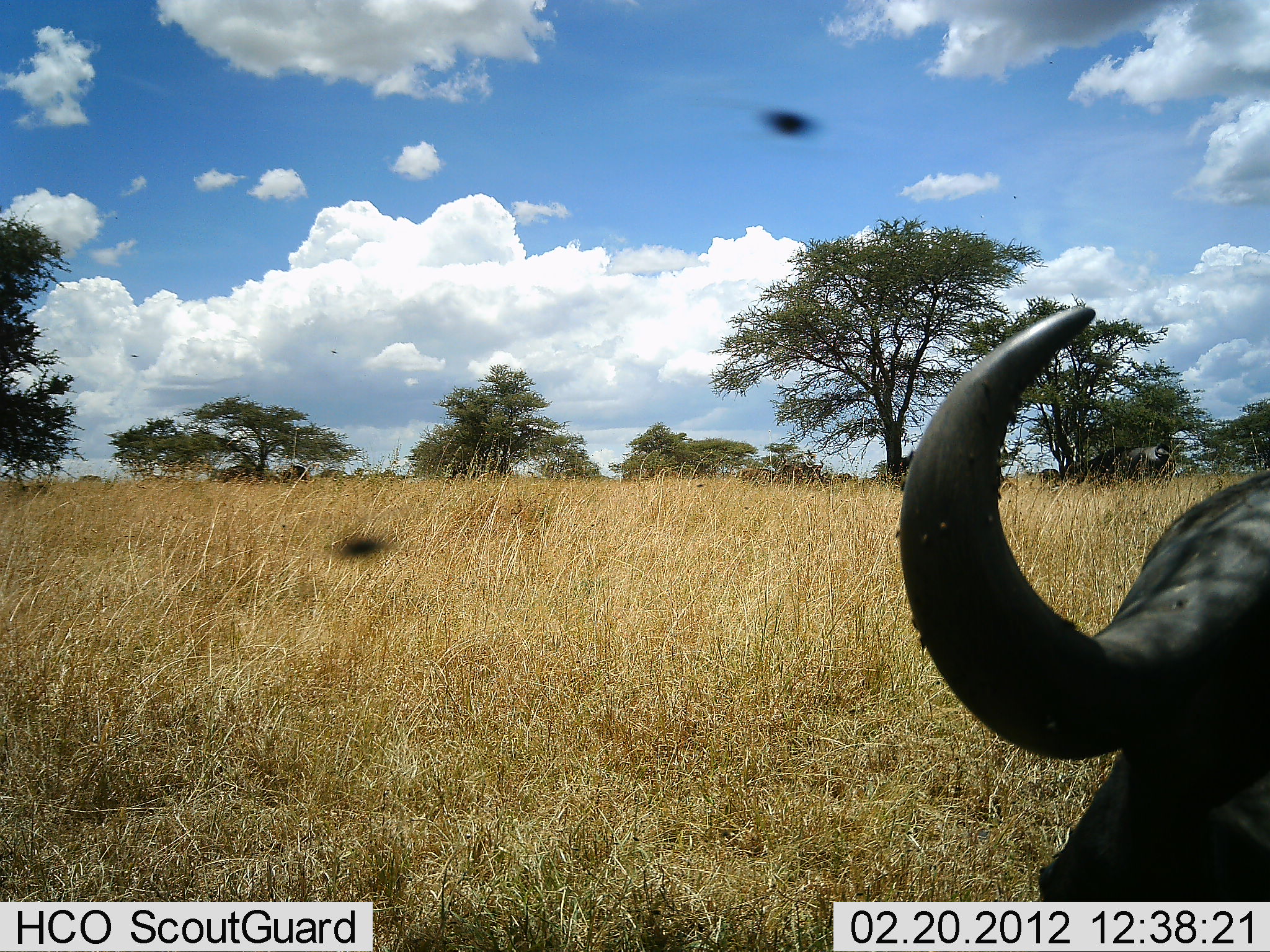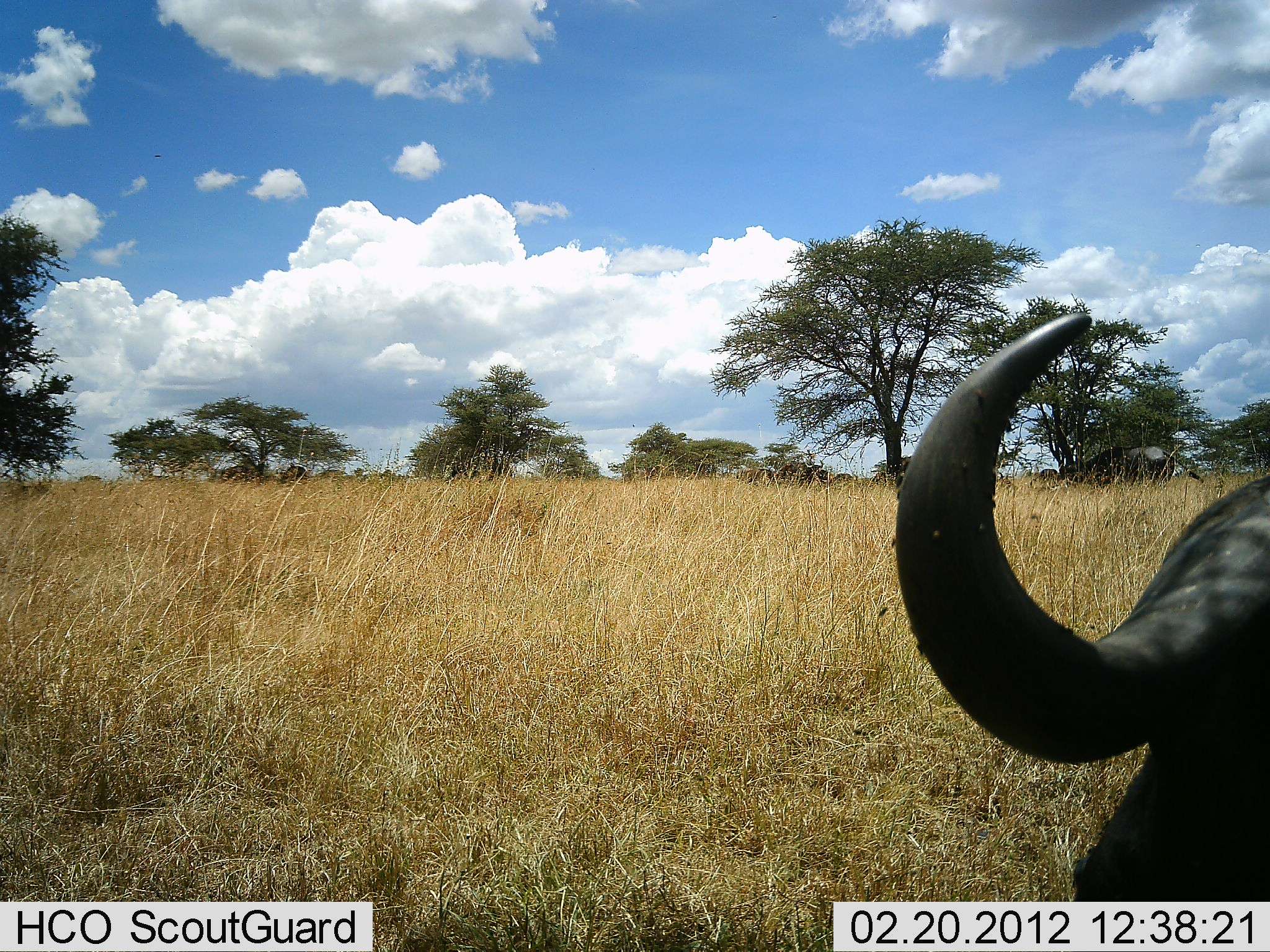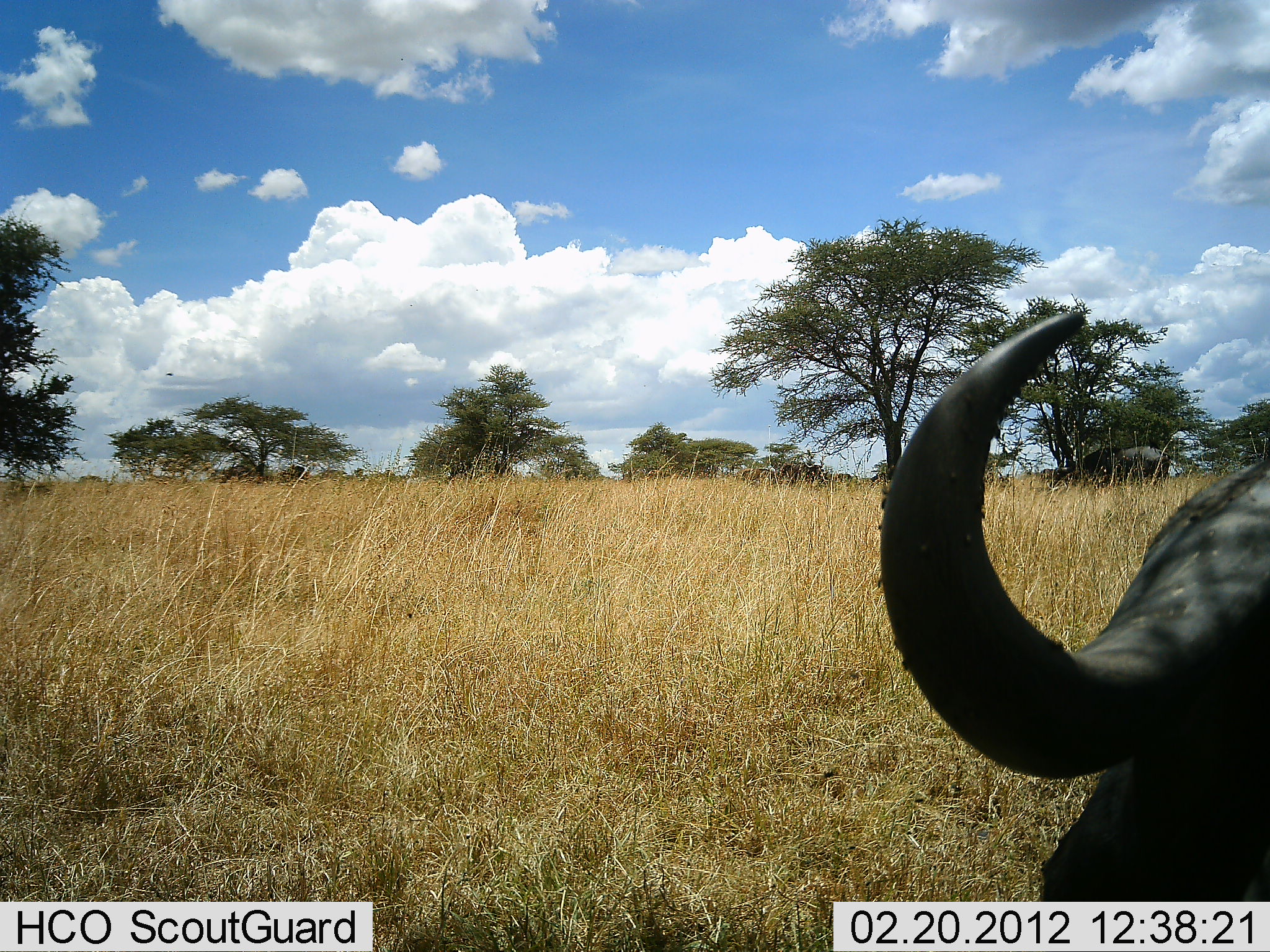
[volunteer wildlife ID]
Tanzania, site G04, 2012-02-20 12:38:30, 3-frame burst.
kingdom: Animalia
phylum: Chordata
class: Mammalia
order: Artiodactyla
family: Bovidae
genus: Syncerus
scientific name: Syncerus caffer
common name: cape buffalo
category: buffalo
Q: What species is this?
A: Buffalo (cape buffalo) (Syncerus caffer).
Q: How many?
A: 1.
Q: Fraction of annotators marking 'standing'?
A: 57%.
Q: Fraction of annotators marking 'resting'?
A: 43%.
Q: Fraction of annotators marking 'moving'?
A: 4%.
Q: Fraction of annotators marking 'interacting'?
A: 0%.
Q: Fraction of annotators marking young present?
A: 0%.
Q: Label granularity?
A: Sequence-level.